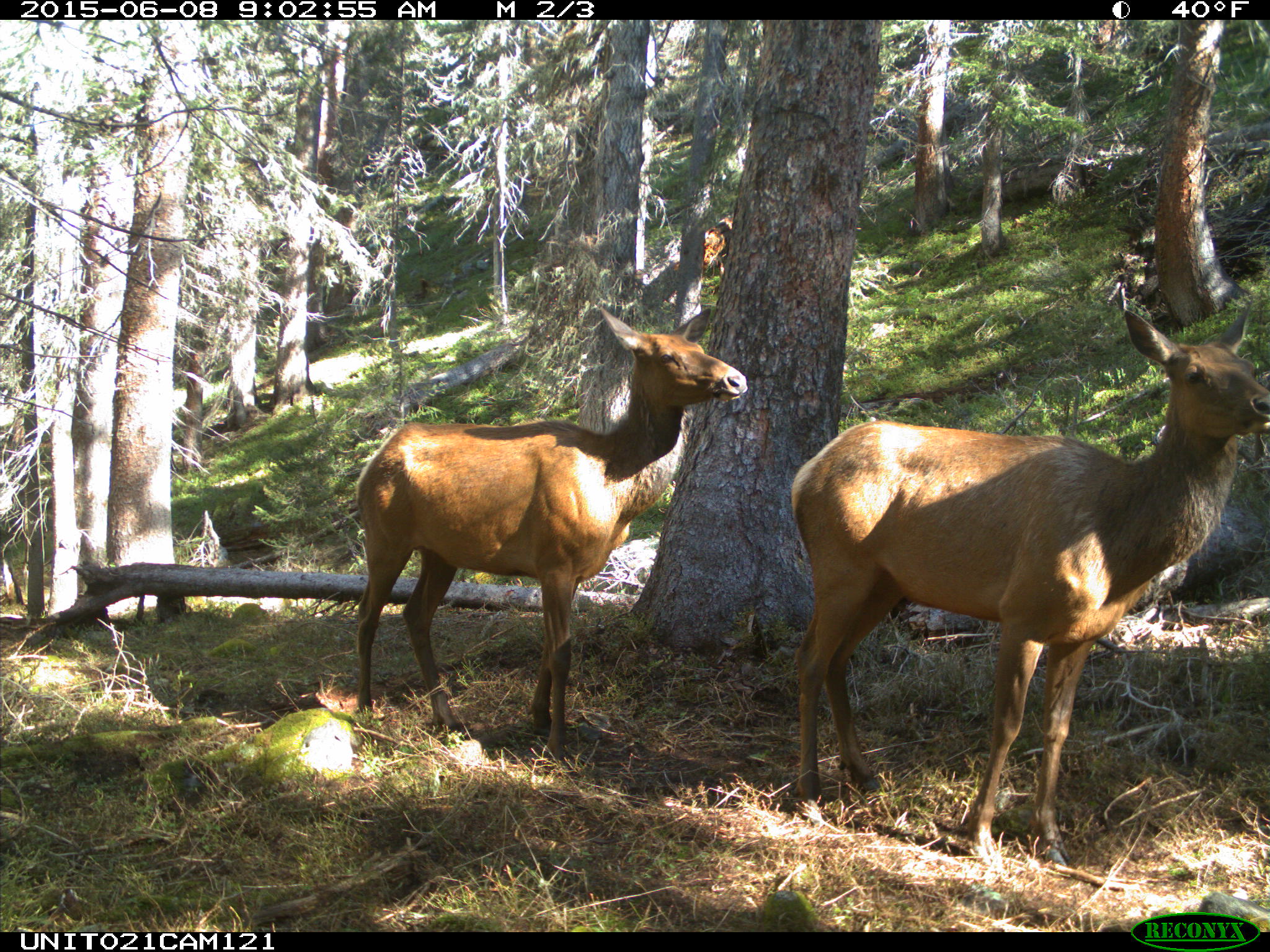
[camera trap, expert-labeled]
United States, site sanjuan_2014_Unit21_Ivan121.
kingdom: Animalia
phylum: Chordata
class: Mammalia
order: Artiodactyla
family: Cervidae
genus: Cervus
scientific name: Cervus elaphus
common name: red deer